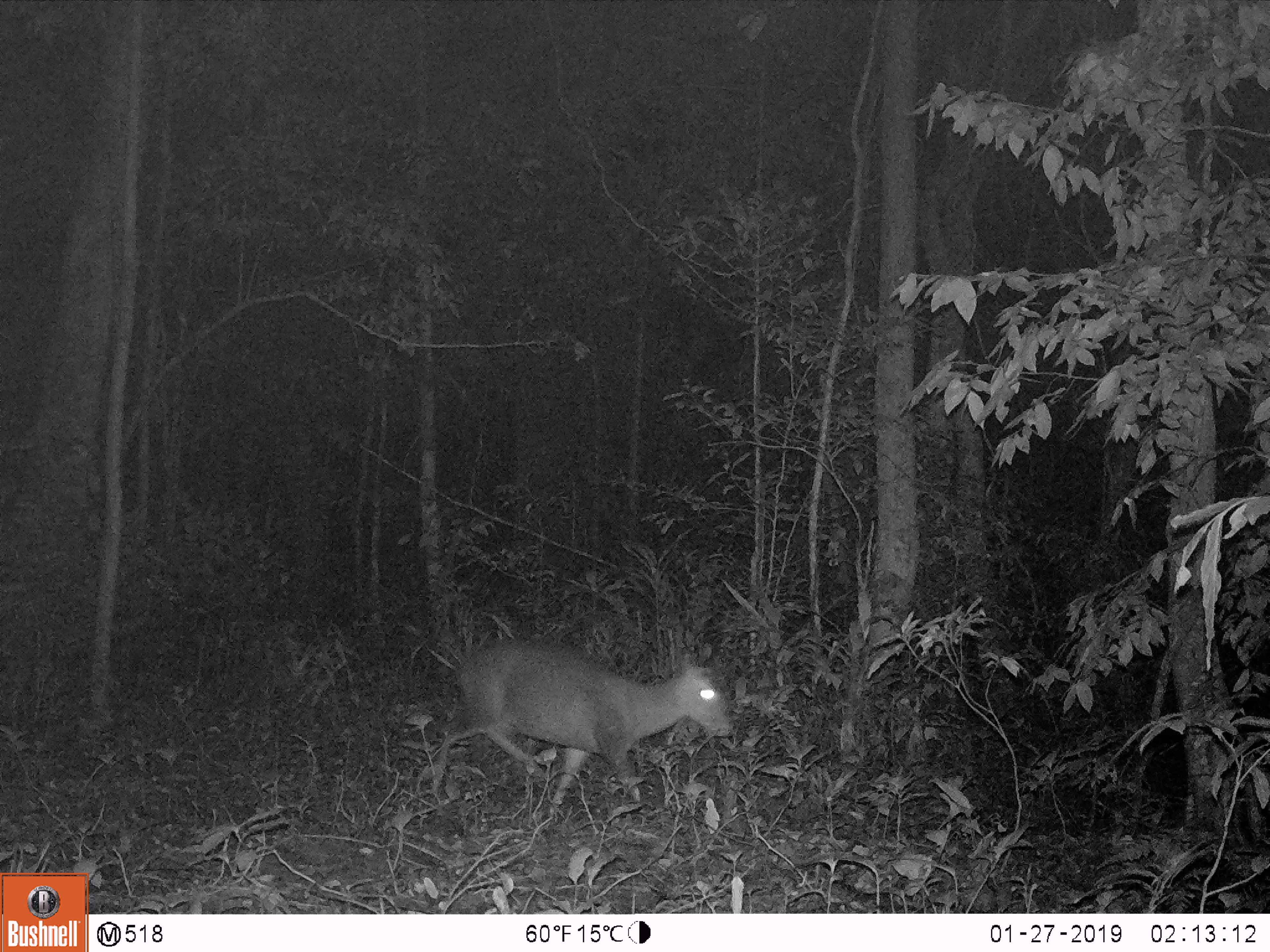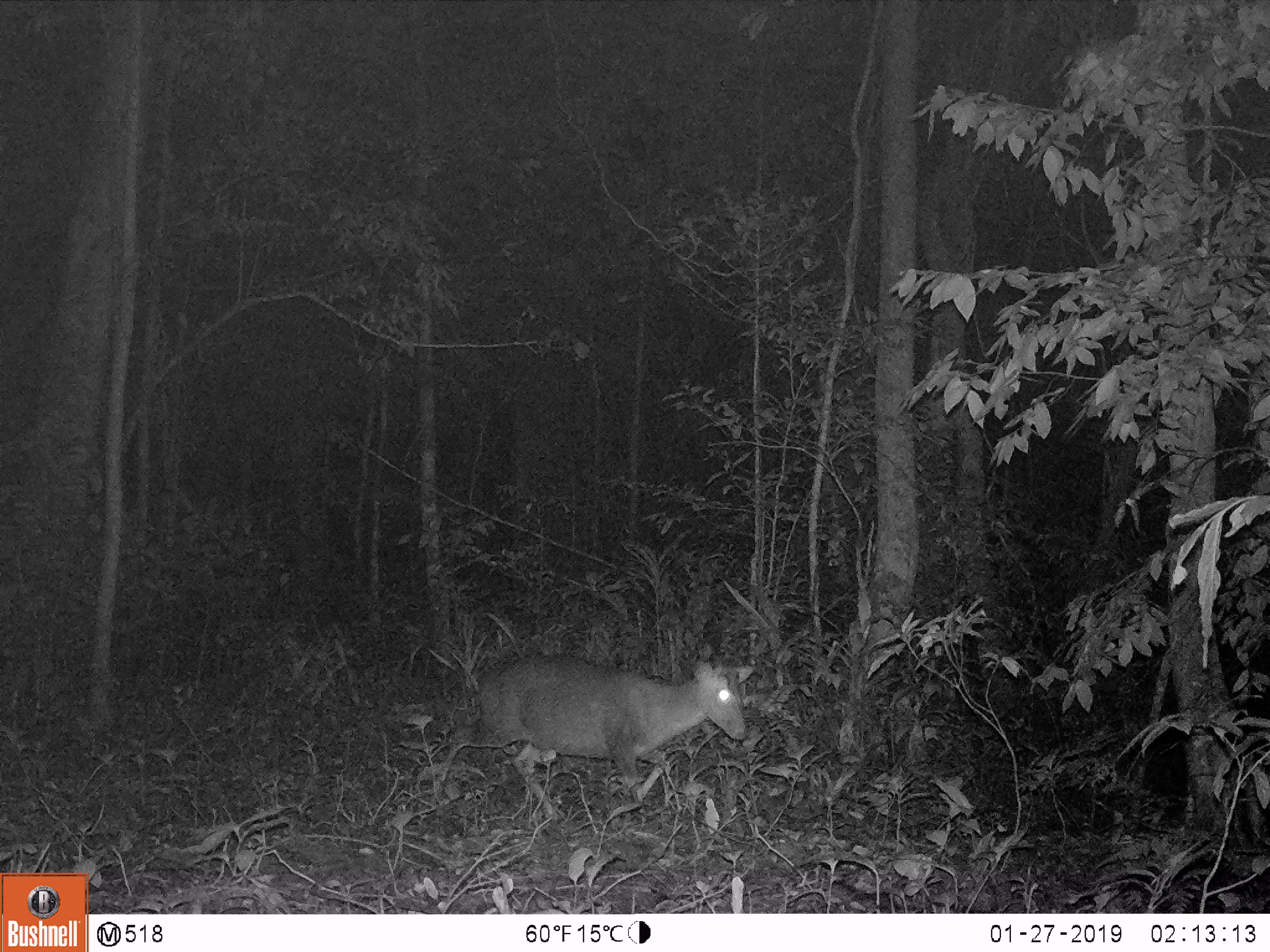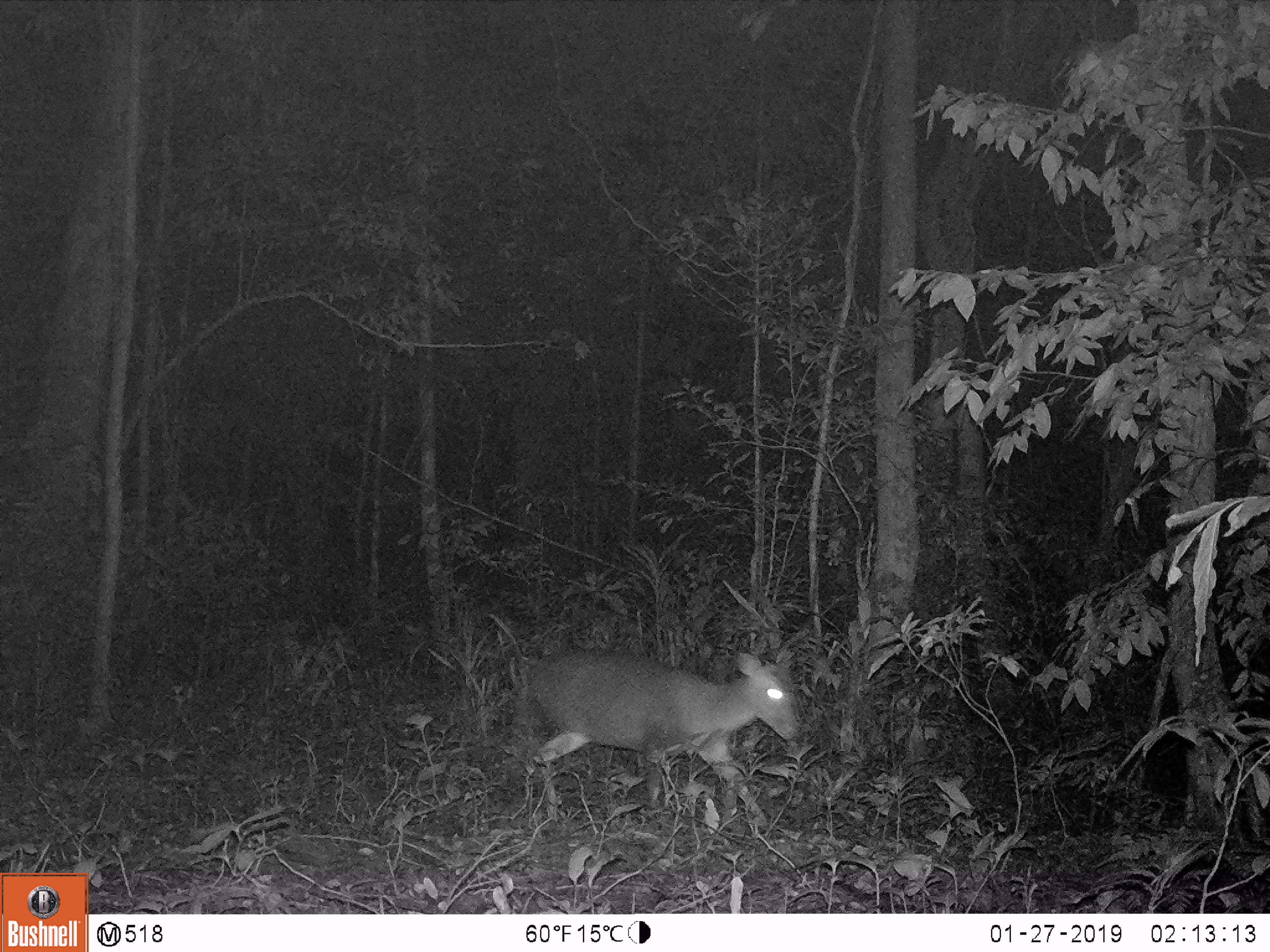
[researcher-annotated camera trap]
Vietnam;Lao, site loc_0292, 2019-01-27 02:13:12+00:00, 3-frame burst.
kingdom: Animalia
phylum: Chordata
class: Mammalia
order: Artiodactyla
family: Cervidae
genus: Muntiacus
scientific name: Muntiacus rooseveltorum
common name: roosevelt's muntjac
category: roosevelts muntjac group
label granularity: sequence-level